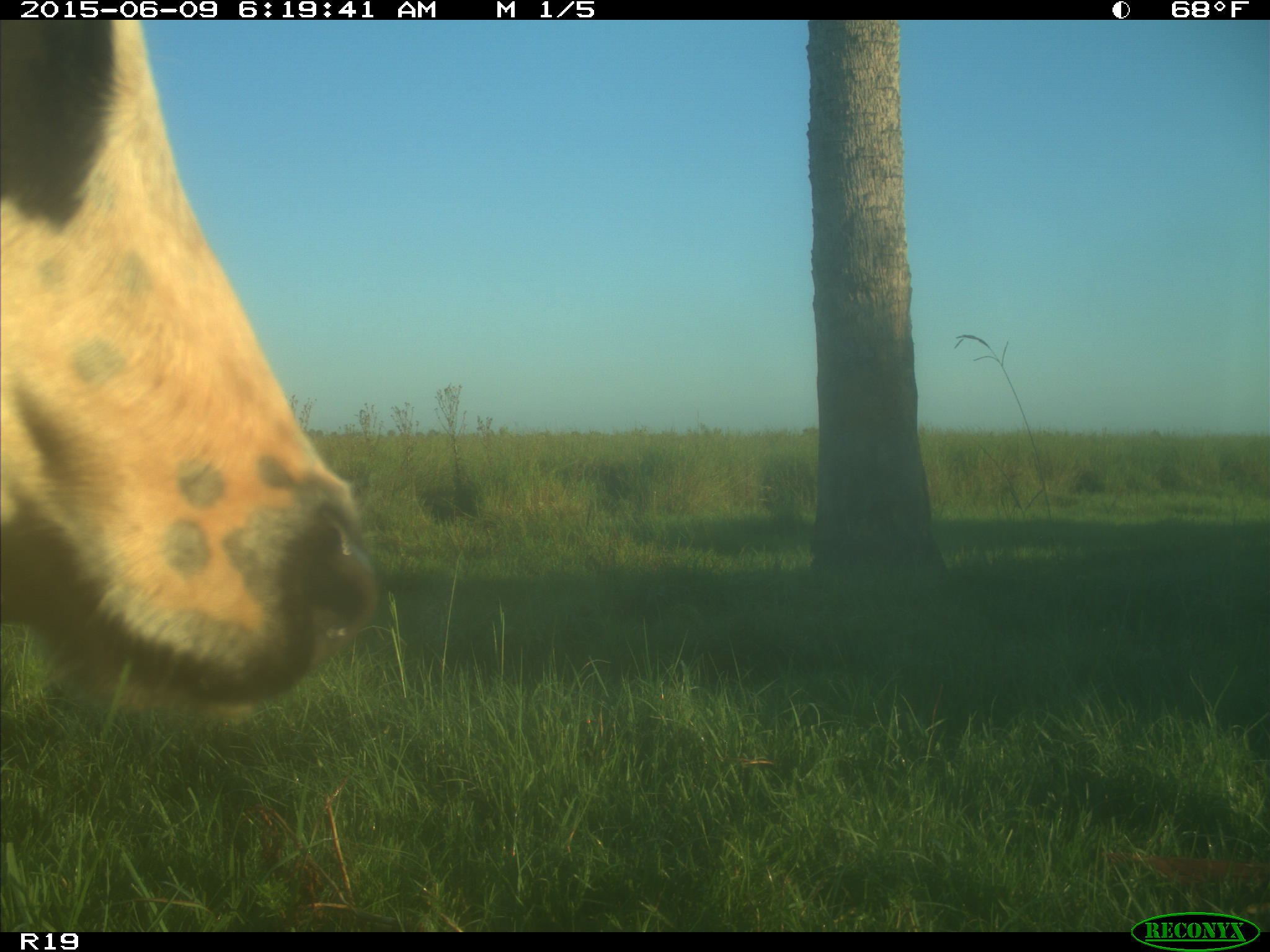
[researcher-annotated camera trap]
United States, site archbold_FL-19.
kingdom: Animalia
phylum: Chordata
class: Mammalia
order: Artiodactyla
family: Bovidae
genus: Bos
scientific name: Bos taurus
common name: domestic cow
Bos taurus (domestic cow).